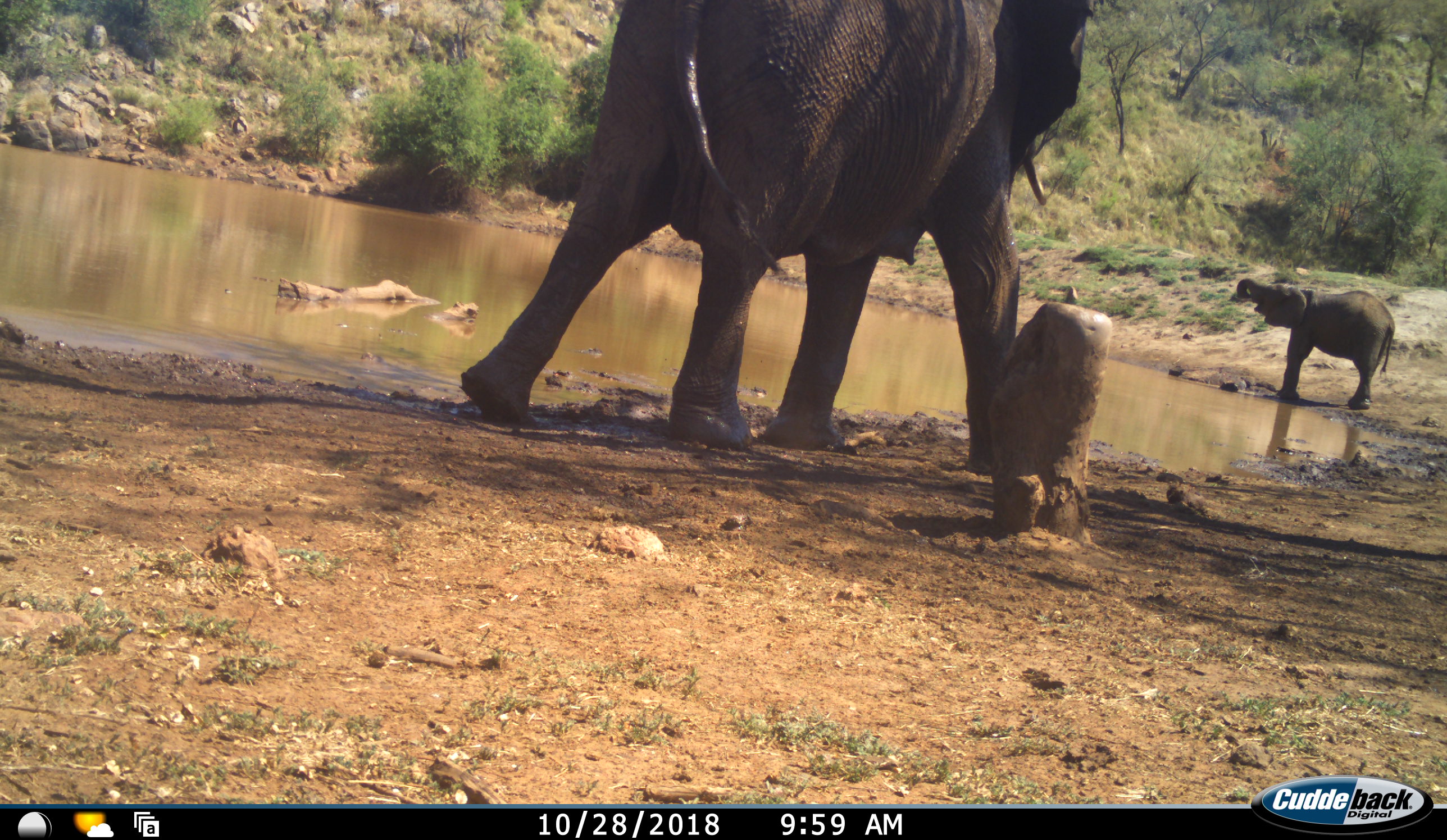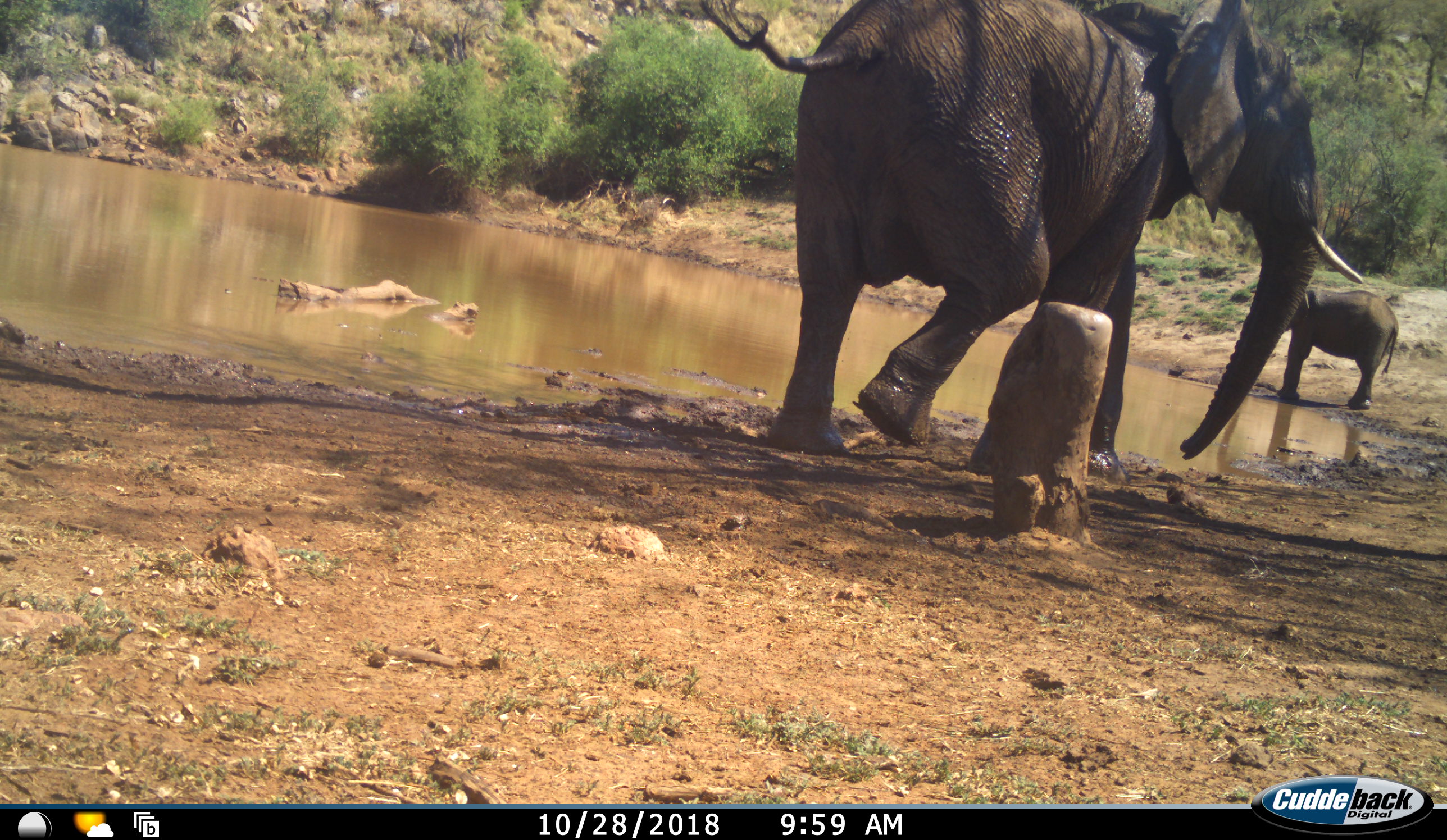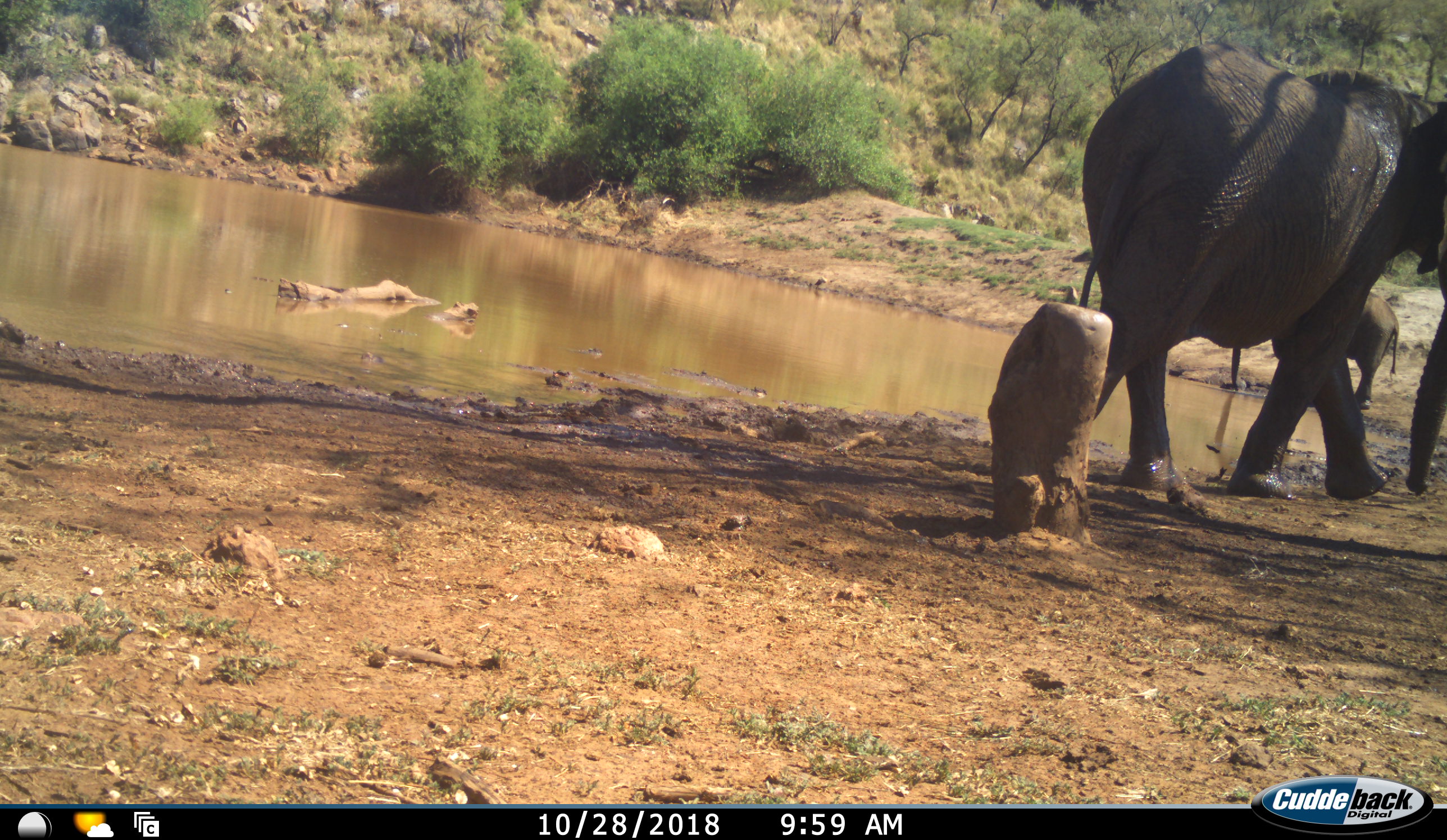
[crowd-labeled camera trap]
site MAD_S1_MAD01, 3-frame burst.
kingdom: Animalia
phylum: Chordata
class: Mammalia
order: Proboscidea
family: Elephantidae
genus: Loxodonta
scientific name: Loxodonta africana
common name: african bush elephant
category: elephant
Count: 2.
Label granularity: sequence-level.